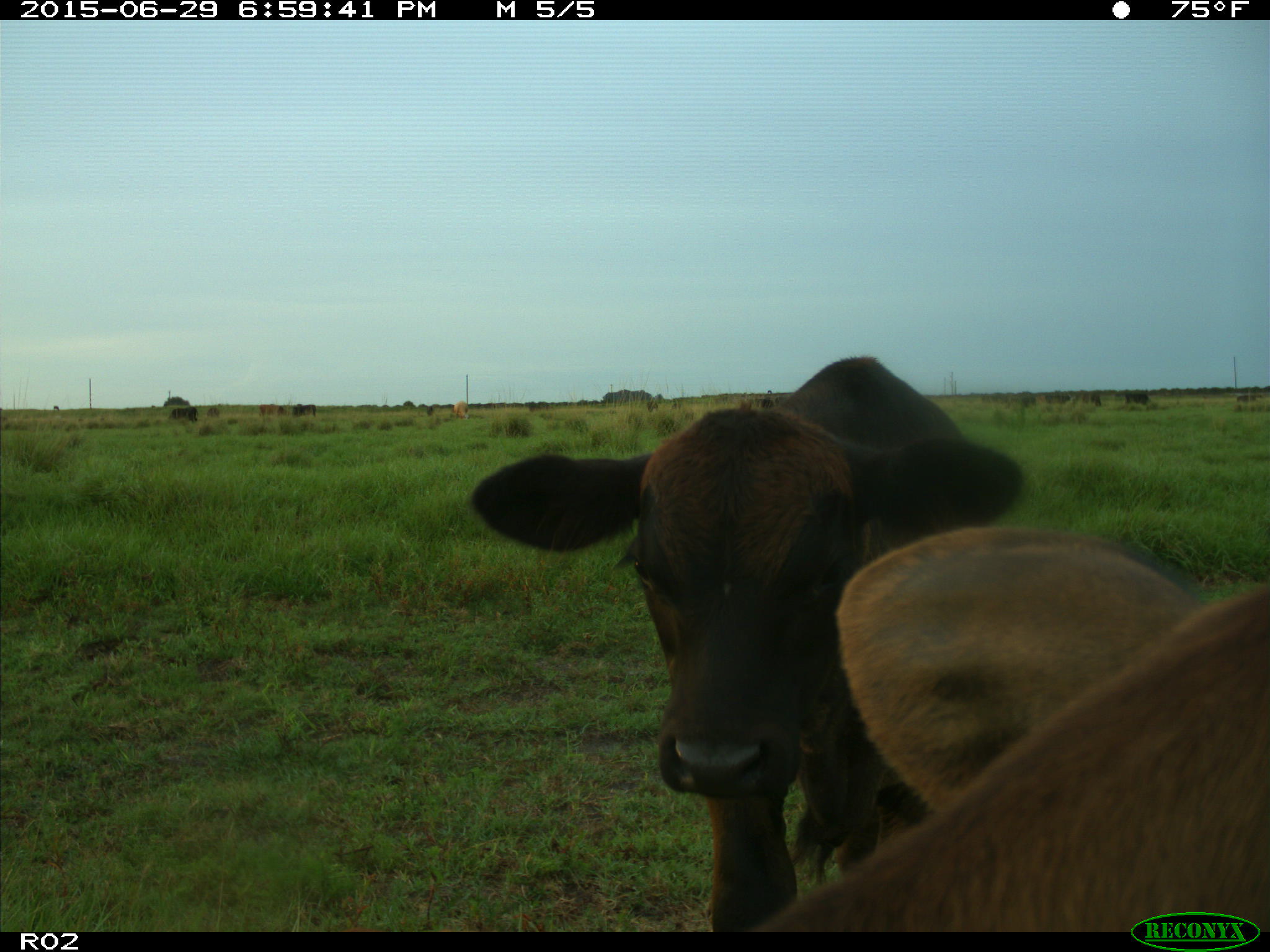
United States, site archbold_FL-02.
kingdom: Animalia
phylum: Chordata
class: Mammalia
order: Artiodactyla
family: Bovidae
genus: Bos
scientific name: Bos taurus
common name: domestic cow